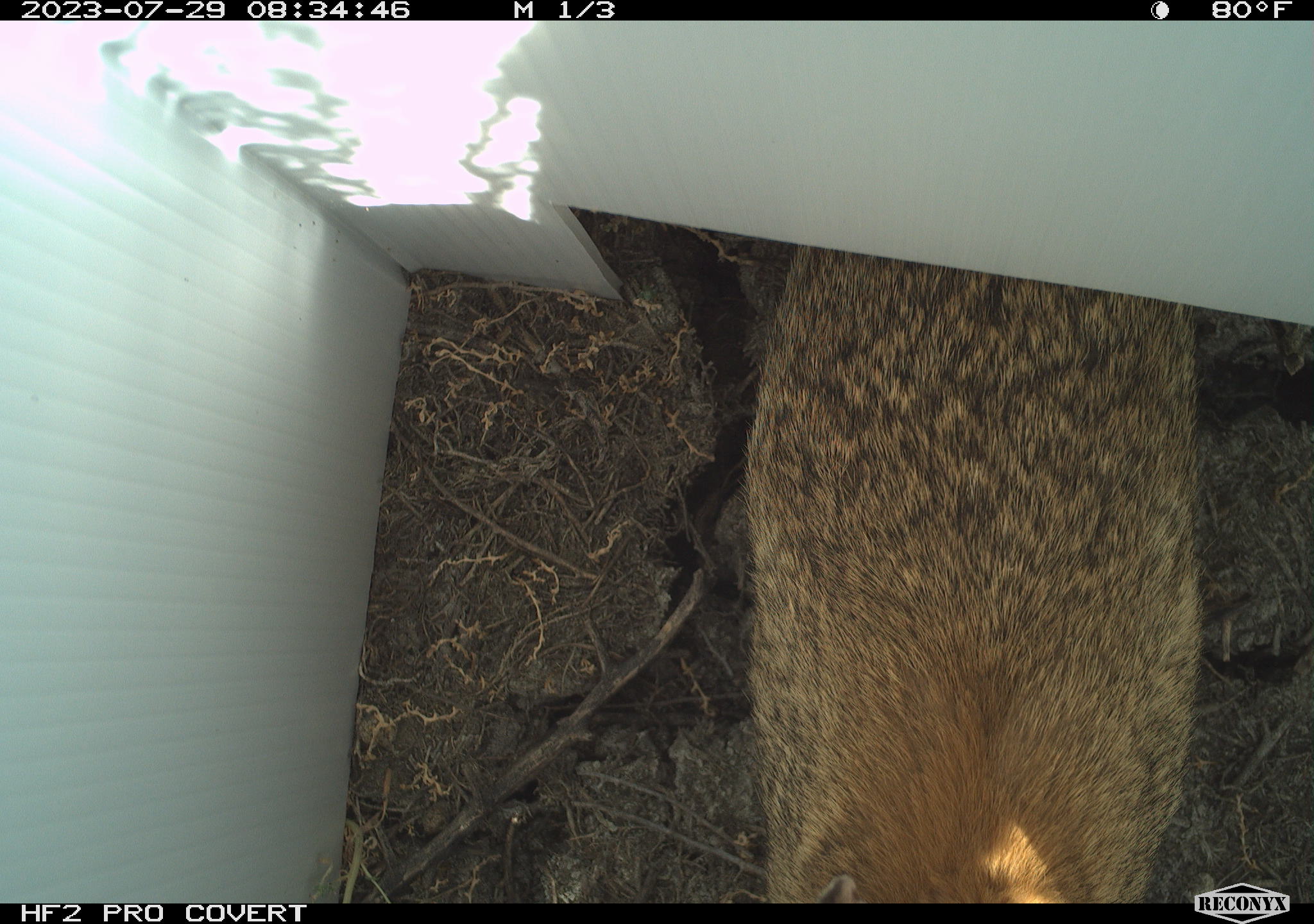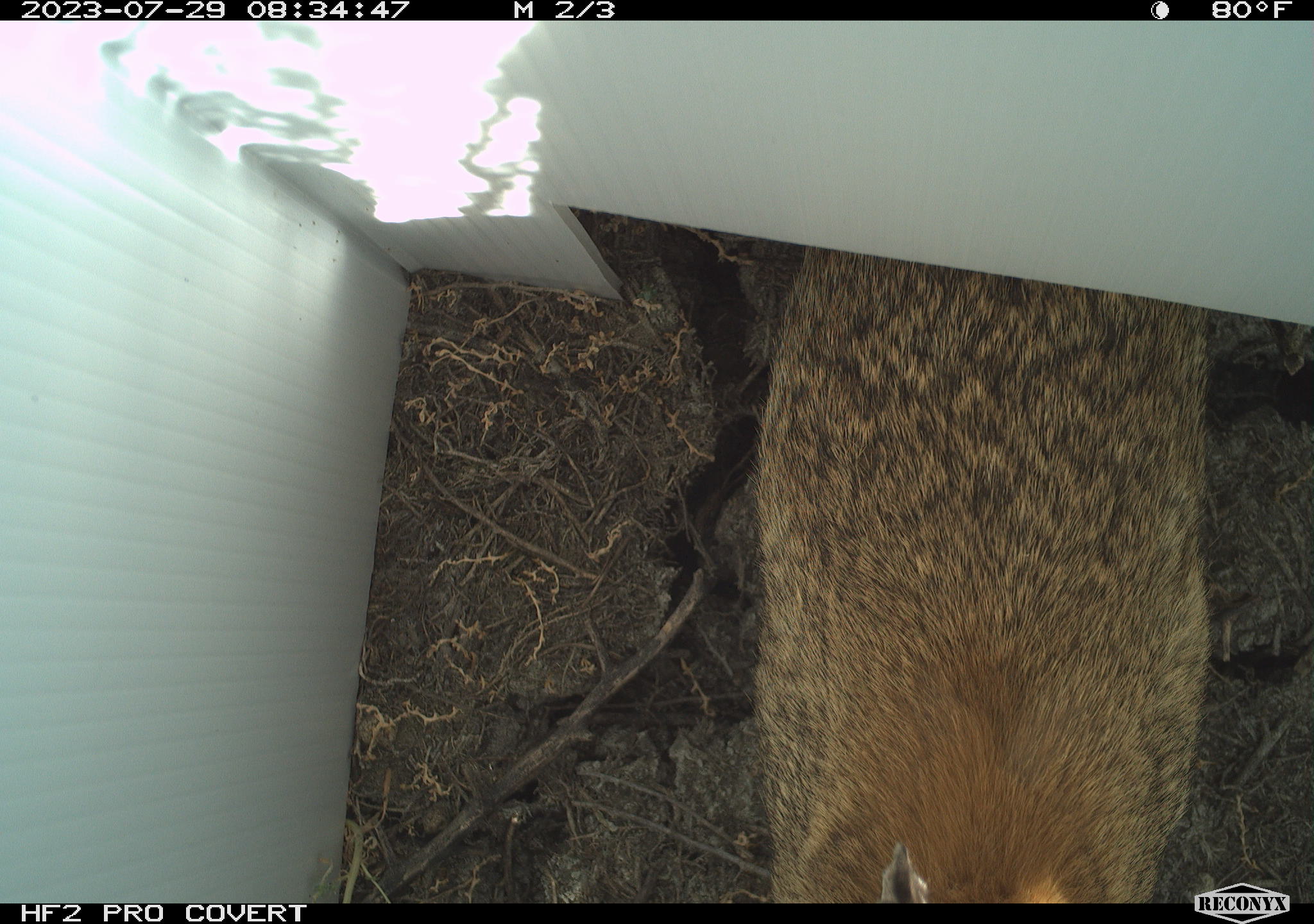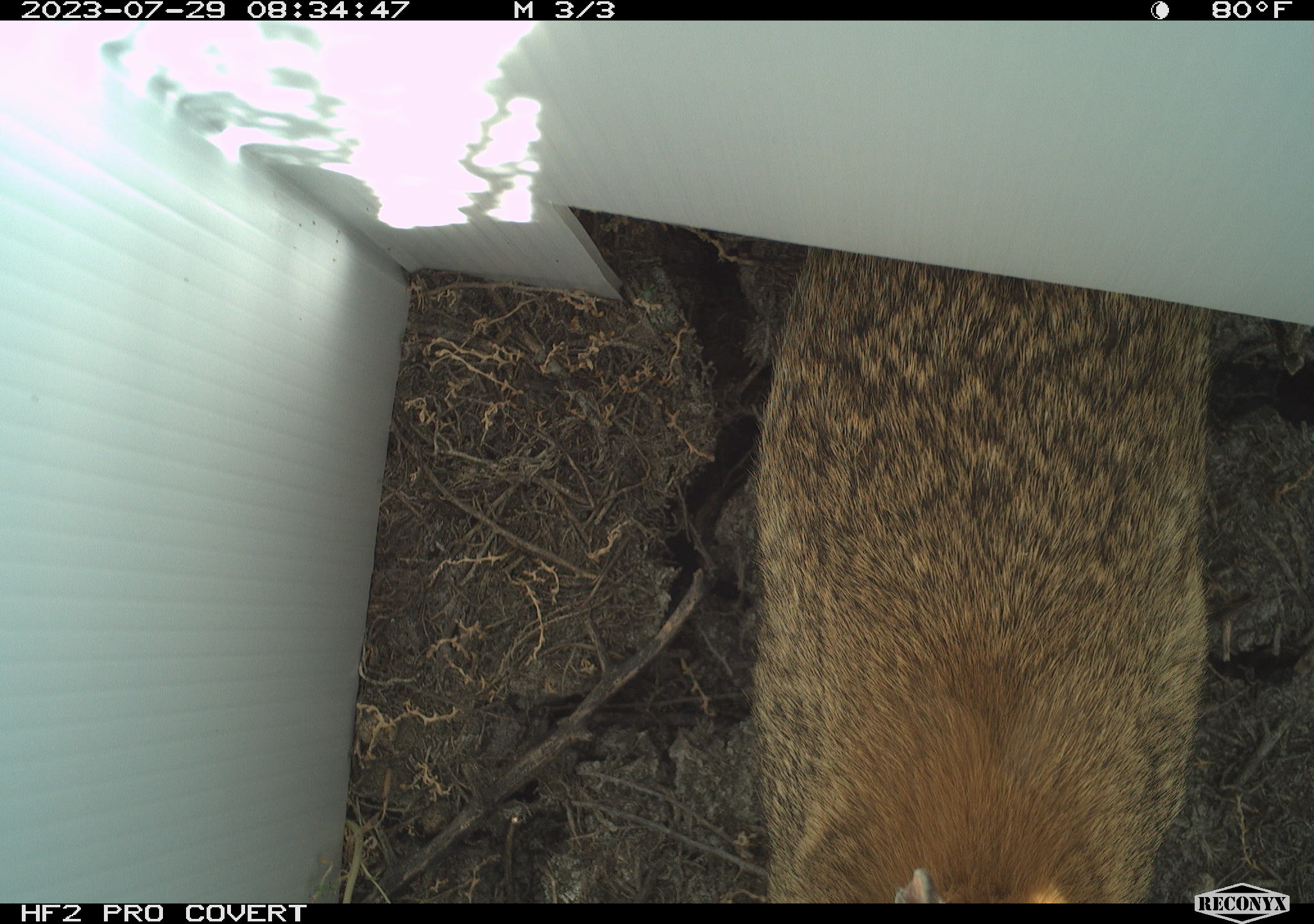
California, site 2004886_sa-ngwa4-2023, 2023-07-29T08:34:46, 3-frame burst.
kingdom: Animalia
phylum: Chordata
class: Mammalia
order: Lagomorpha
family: Leporidae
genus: Sylvilagus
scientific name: Sylvilagus audubonii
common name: desert cottontail